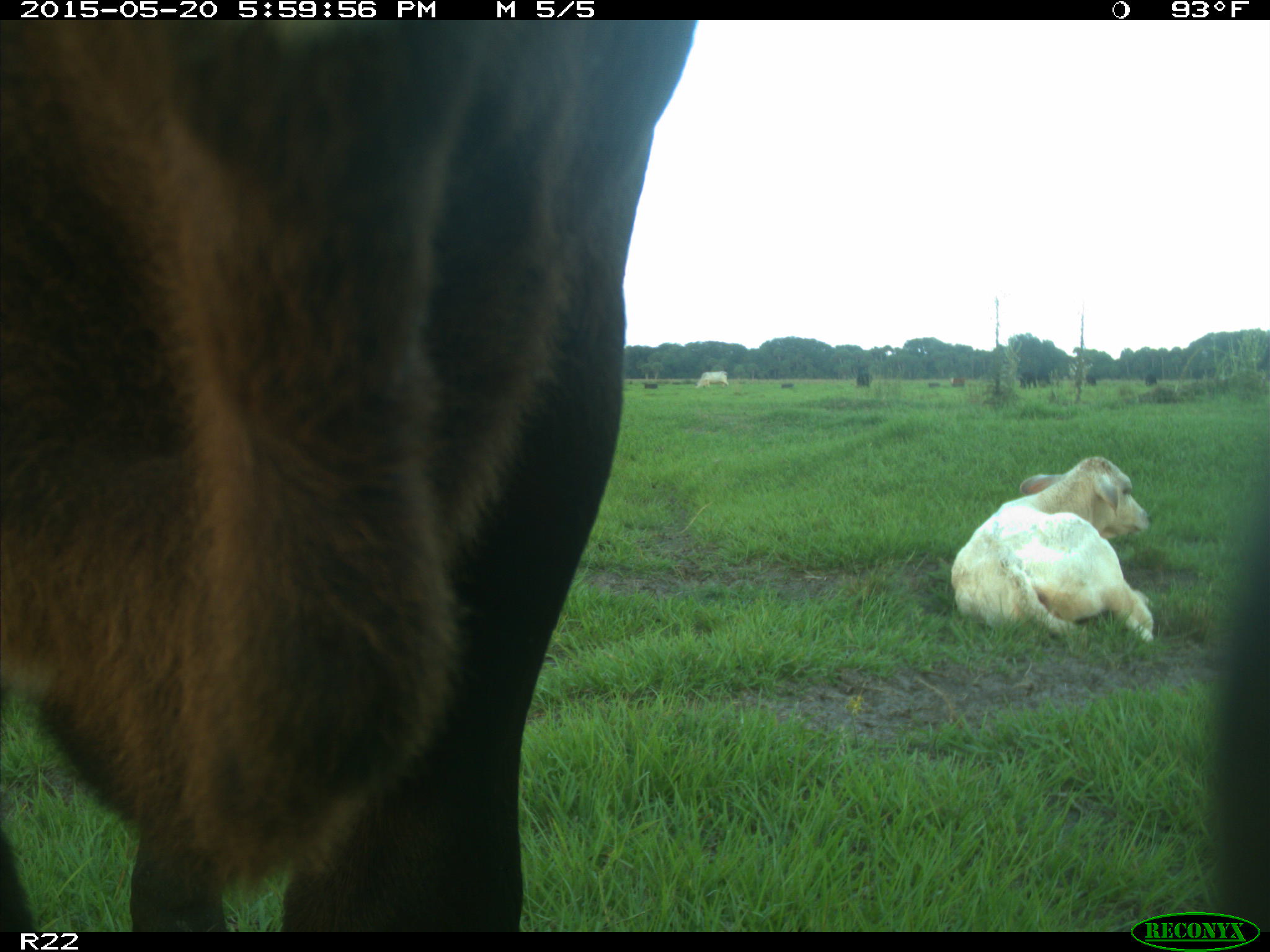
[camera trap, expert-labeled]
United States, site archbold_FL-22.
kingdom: Animalia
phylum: Chordata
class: Mammalia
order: Artiodactyla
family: Bovidae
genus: Bos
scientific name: Bos taurus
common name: domestic cow